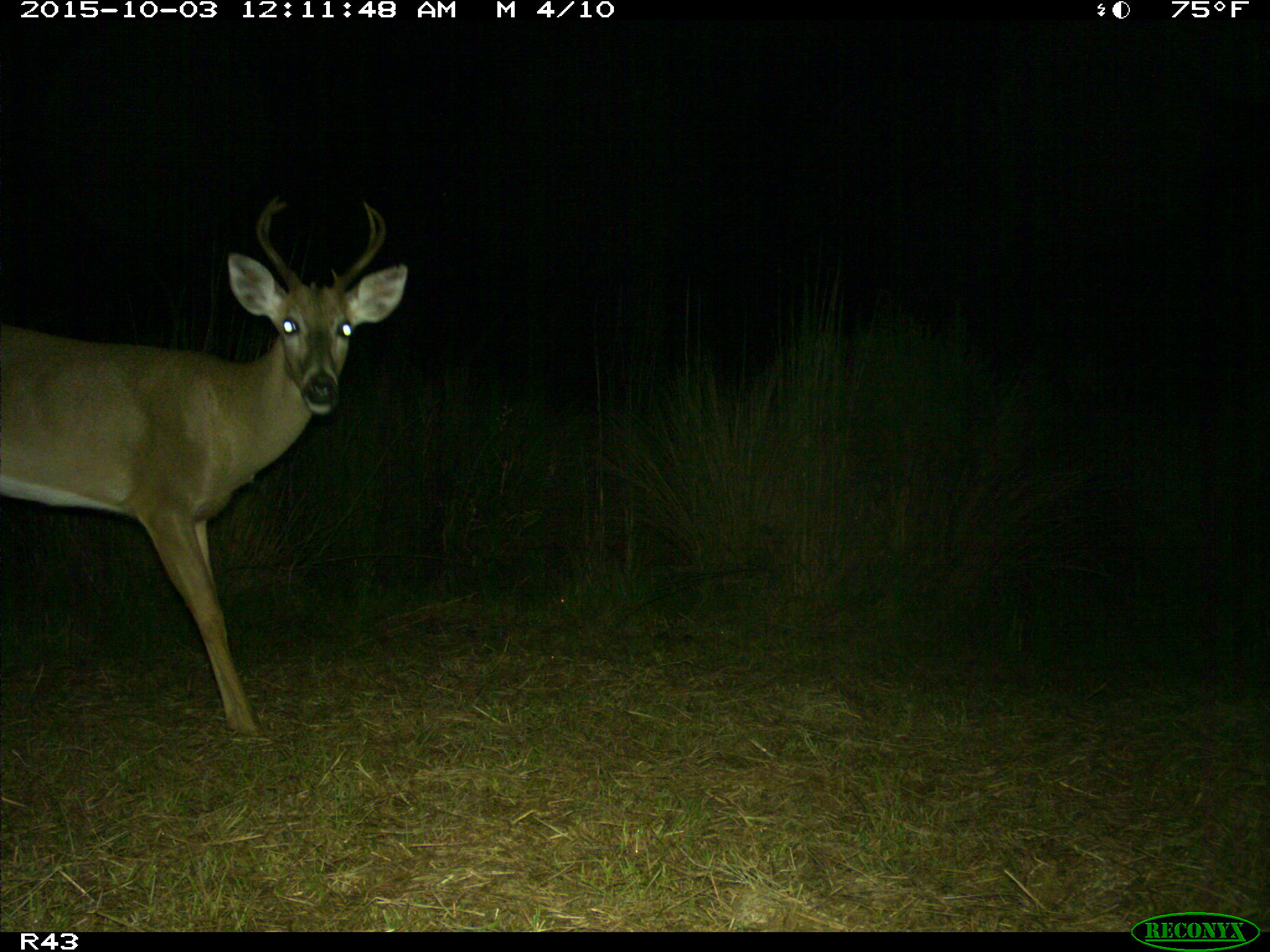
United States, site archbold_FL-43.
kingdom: Animalia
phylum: Chordata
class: Mammalia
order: Artiodactyla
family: Cervidae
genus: Odocoileus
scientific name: Odocoileus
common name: deer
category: unidentified deer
Unidentified deer (deer) (Odocoileus).